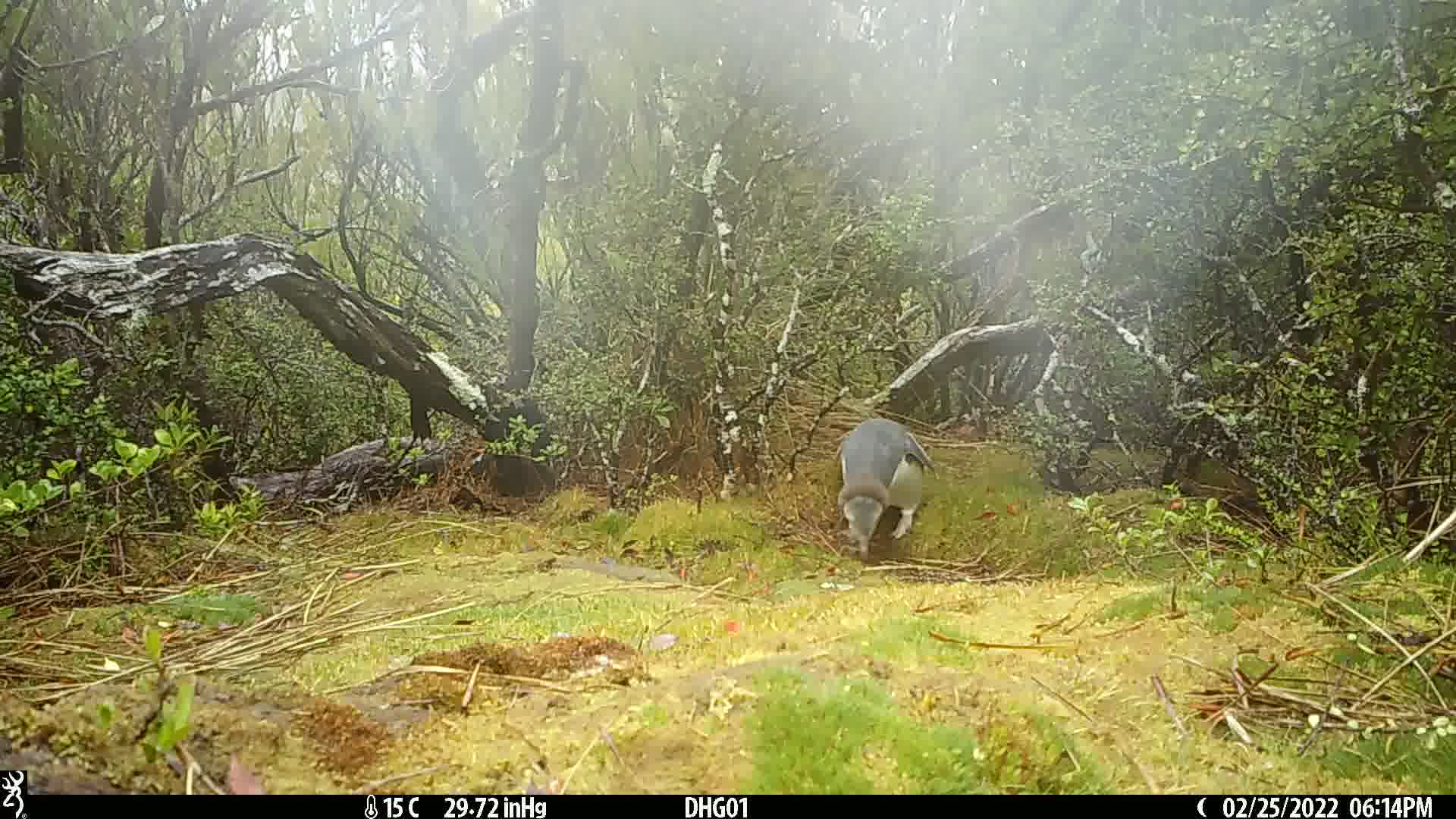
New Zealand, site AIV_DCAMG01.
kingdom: Animalia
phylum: Chordata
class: Aves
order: Sphenisciformes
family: Spheniscidae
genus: Megadyptes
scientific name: Megadyptes antipodes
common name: yellow-eyed penguin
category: yellow eyed penguin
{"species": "yellow eyed penguin (yellow-eyed penguin) (Megadyptes antipodes)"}